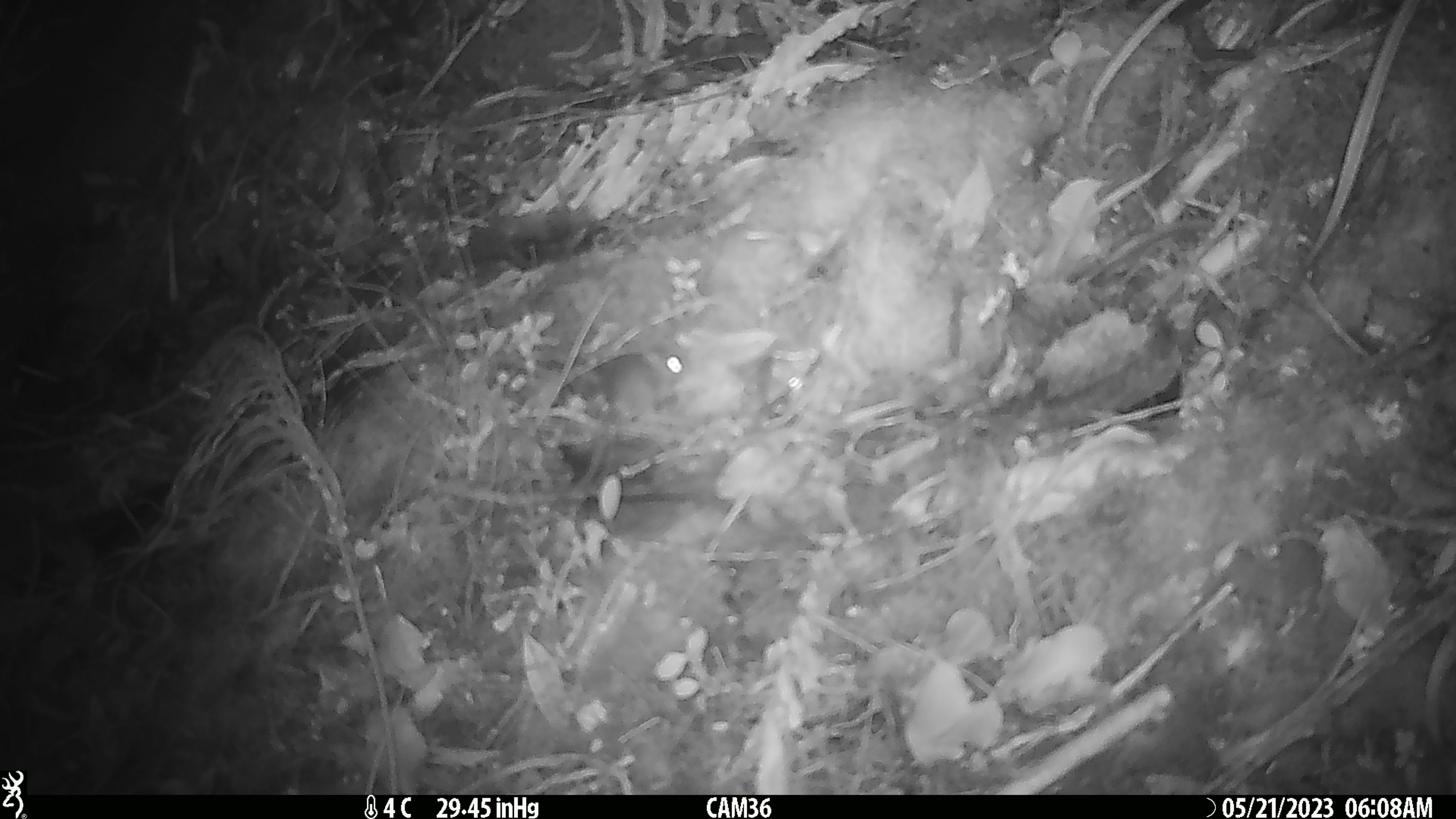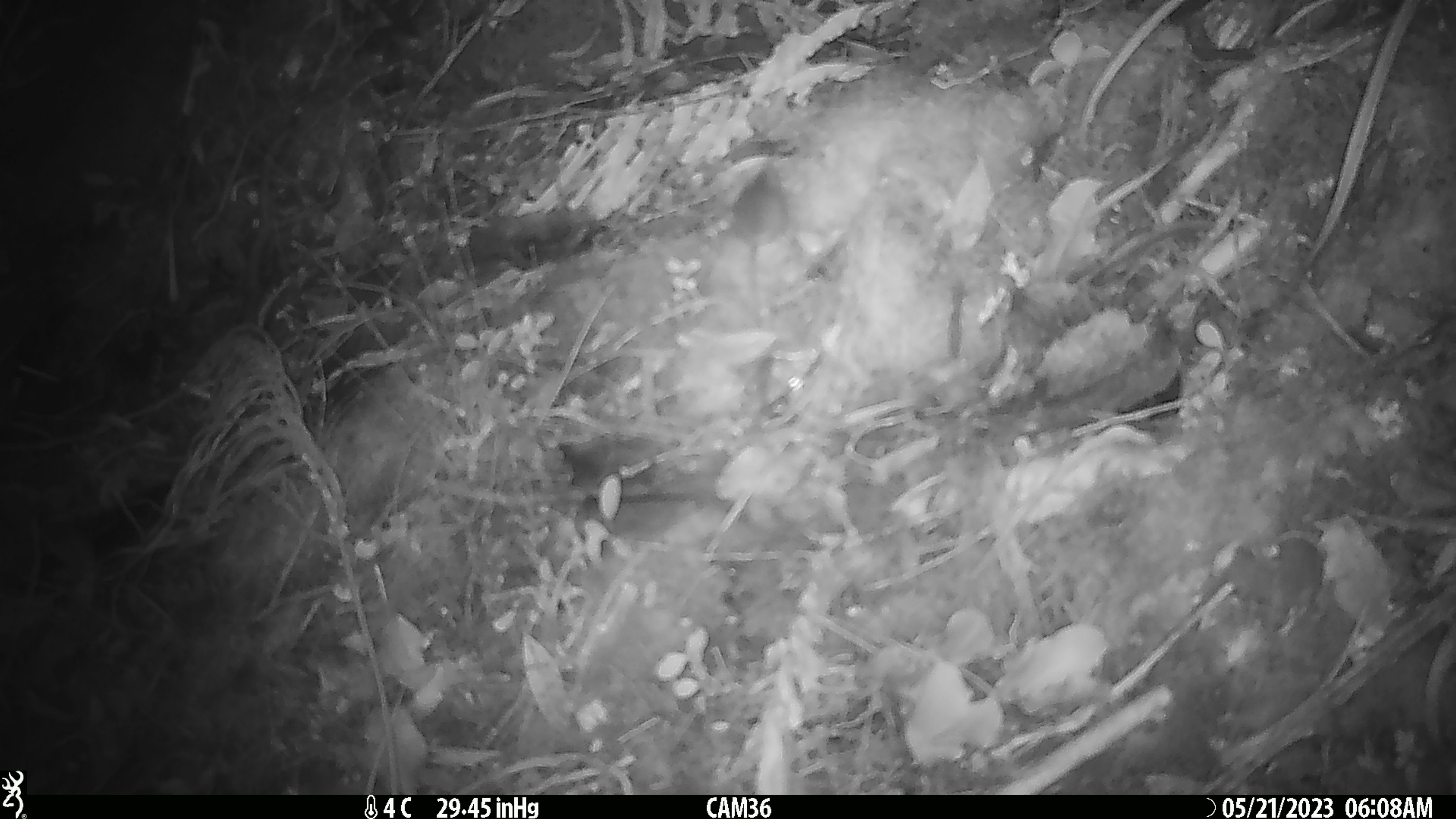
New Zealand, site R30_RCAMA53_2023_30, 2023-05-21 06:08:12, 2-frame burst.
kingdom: Animalia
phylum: Chordata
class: Mammalia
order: Rodentia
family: Muridae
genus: Mus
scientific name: Mus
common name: mouse